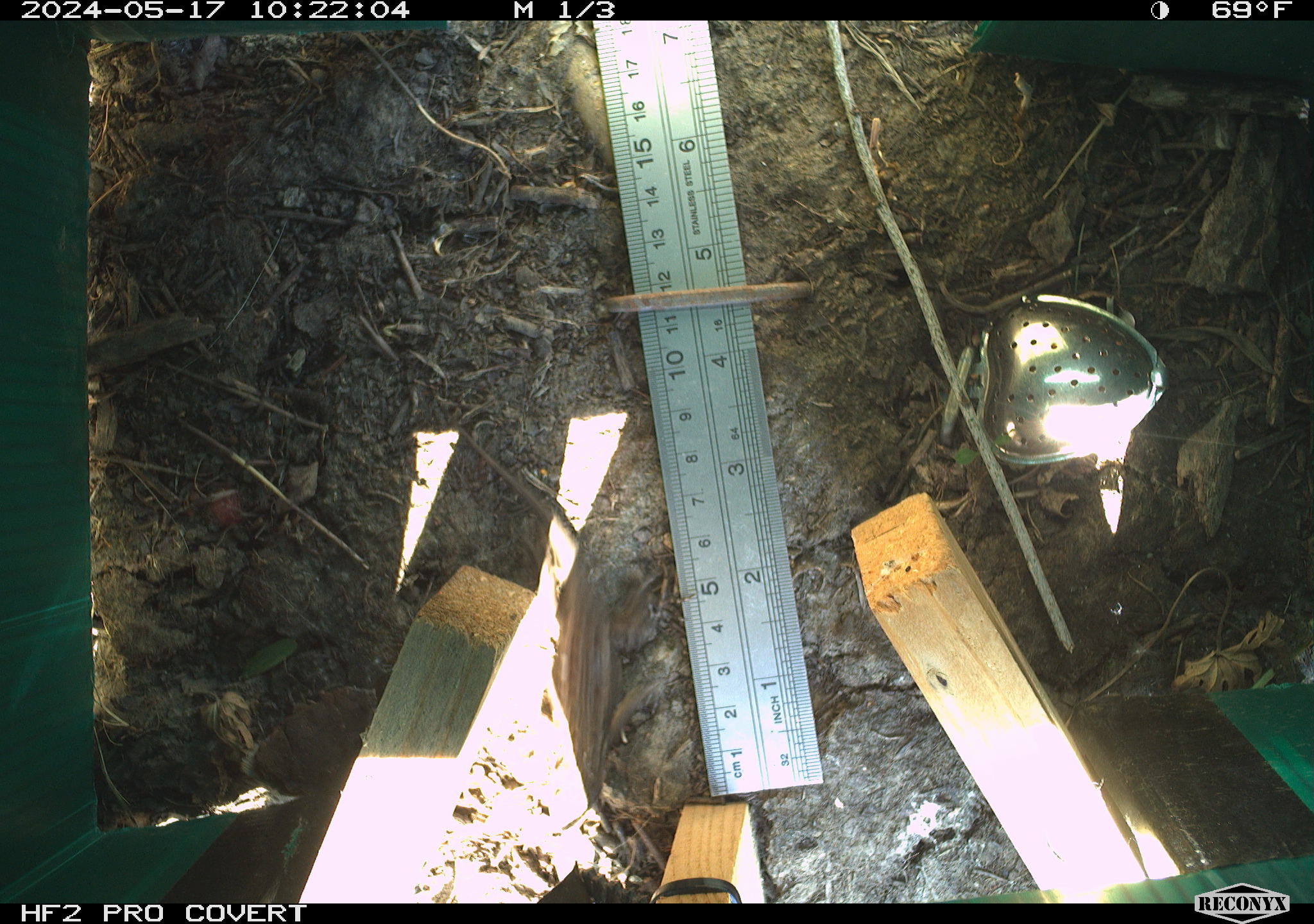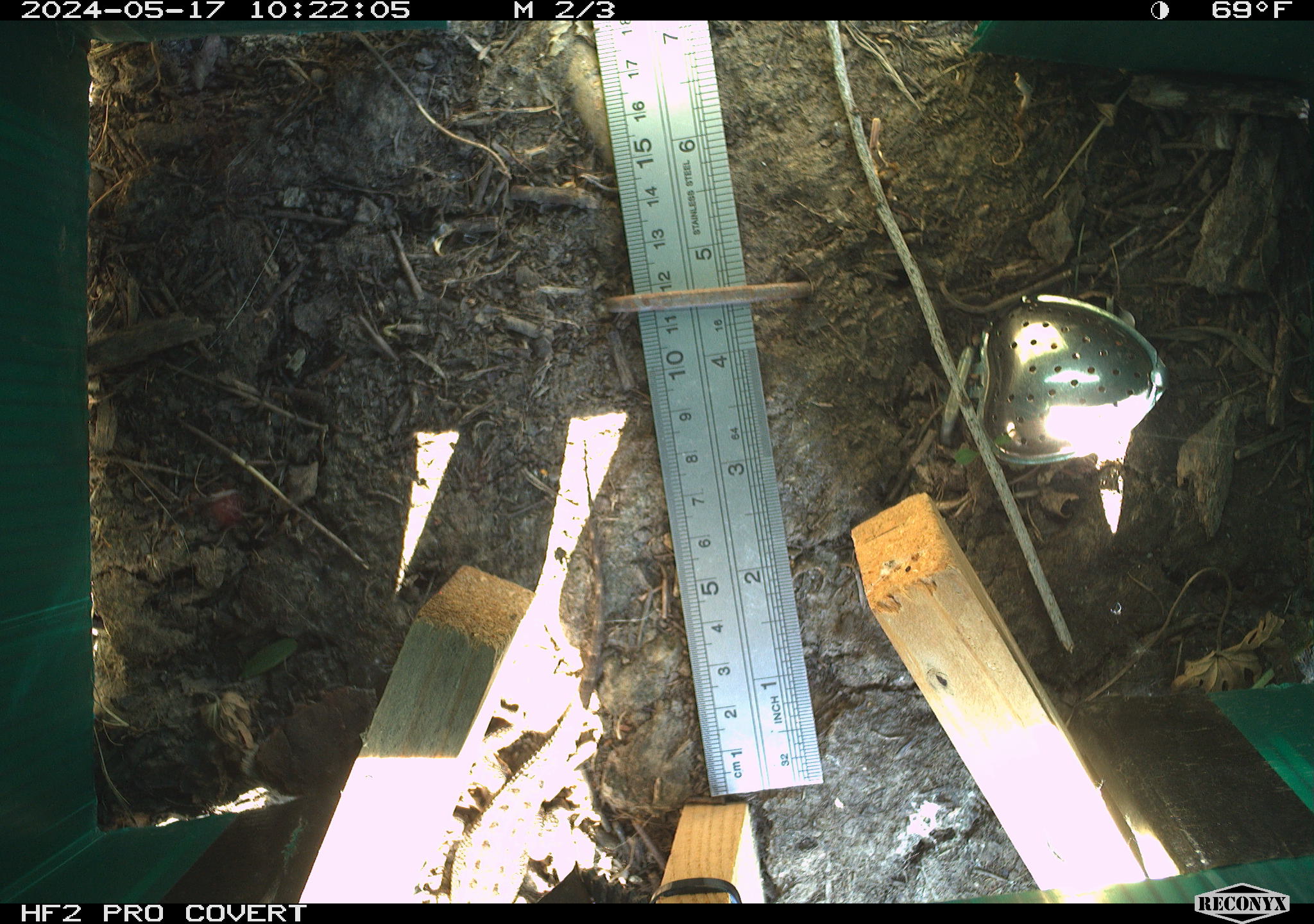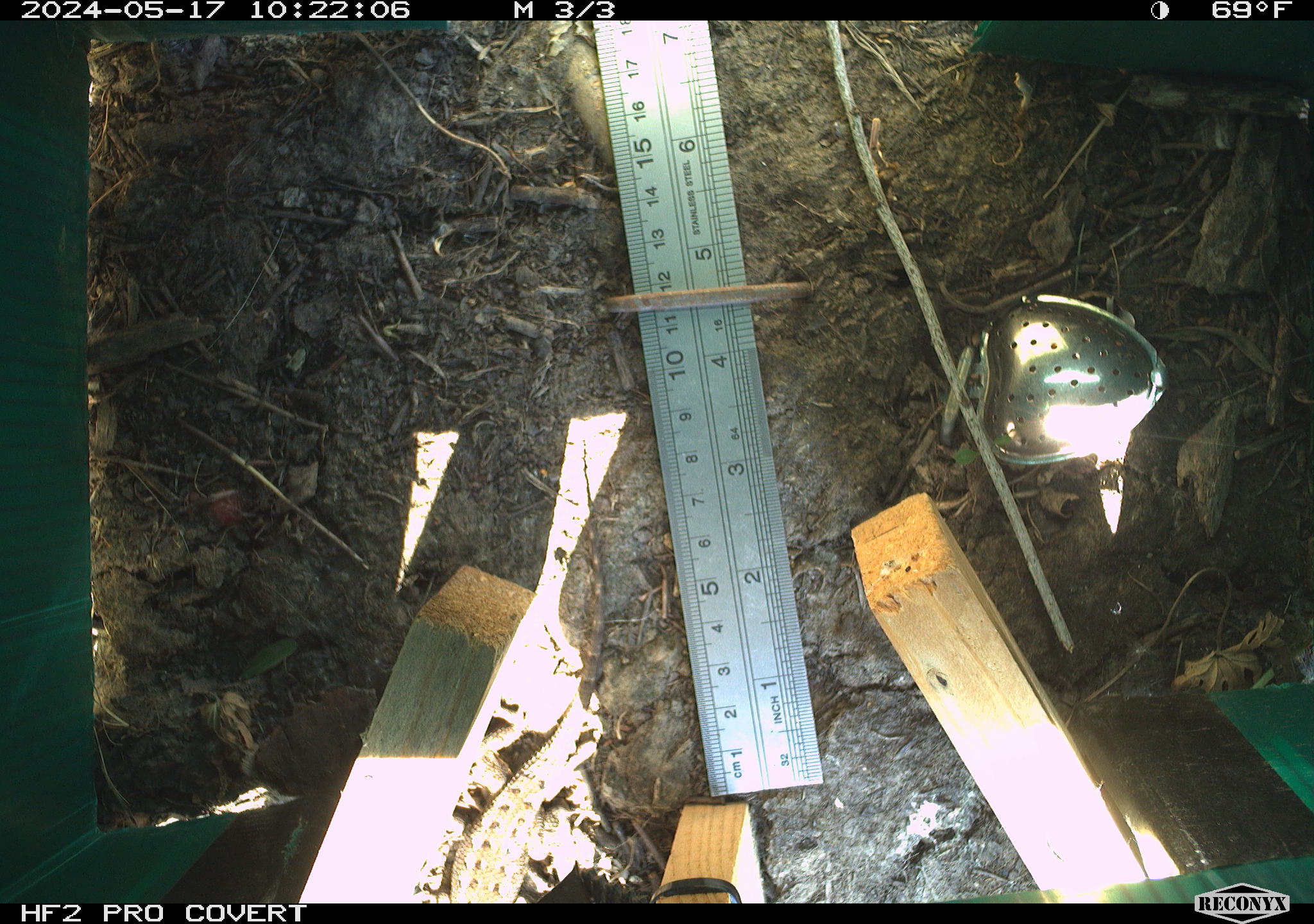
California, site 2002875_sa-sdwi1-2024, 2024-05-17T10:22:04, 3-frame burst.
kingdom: Animalia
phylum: Chordata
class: Reptilia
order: Squamata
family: Phrynosomatidae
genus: Sceloporus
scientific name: Sceloporus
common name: spiny lizards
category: sceloporus species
Sceloporus species (spiny lizards) (Sceloporus).